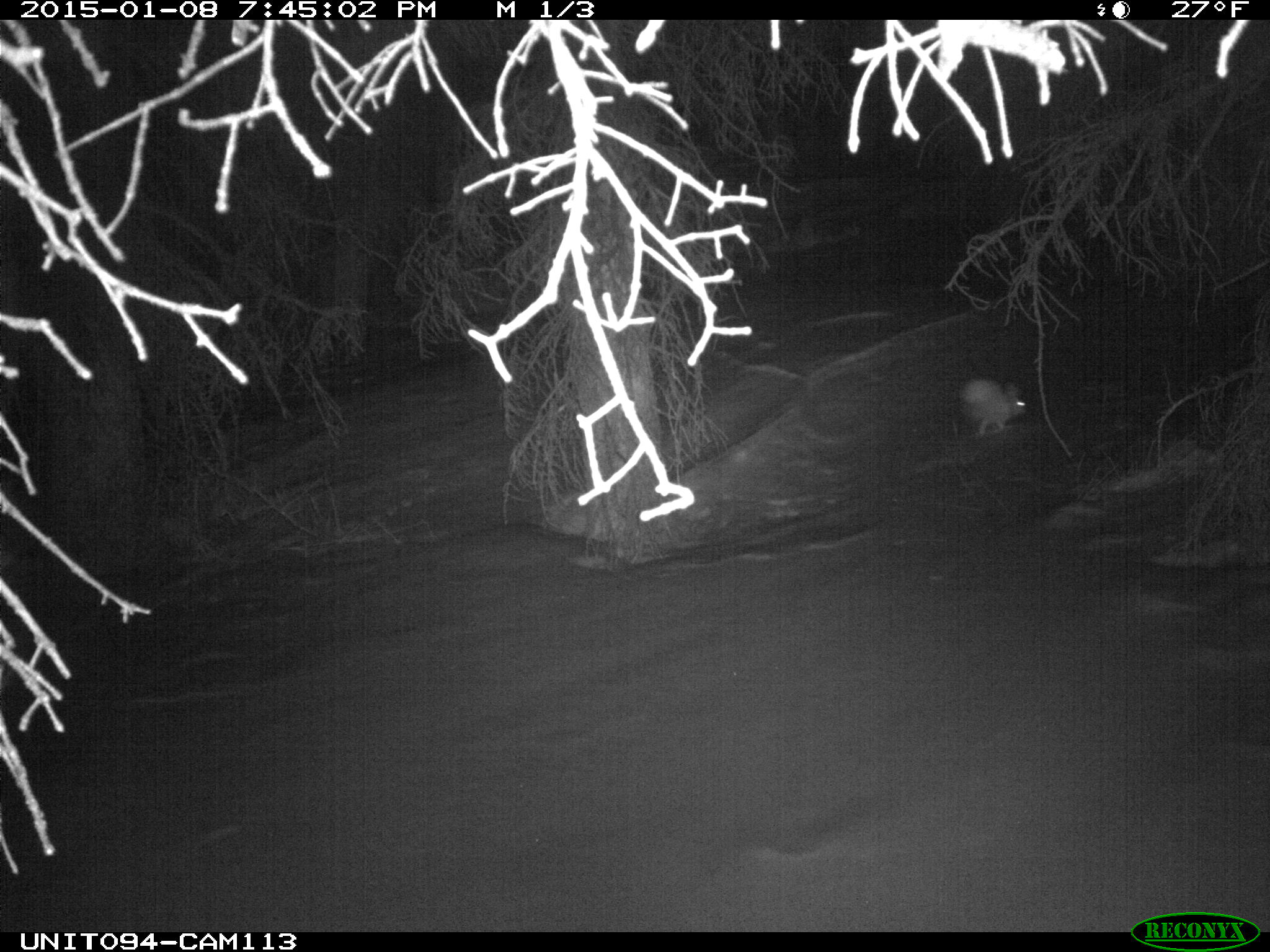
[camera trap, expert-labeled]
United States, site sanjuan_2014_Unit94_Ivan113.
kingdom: Animalia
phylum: Chordata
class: Mammalia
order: Lagomorpha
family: Leporidae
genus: Lepus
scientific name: Lepus americanus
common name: snowshoe hare